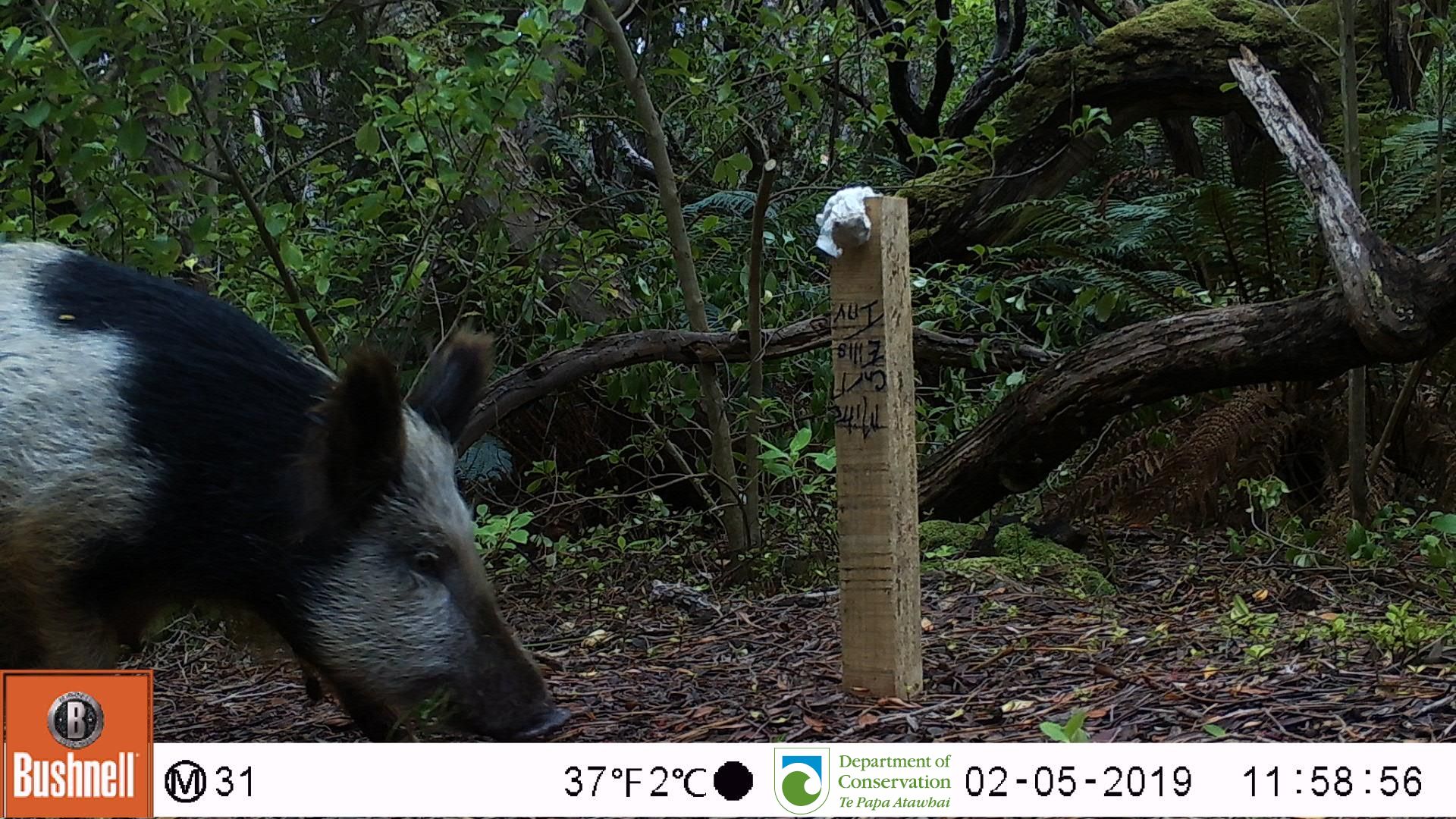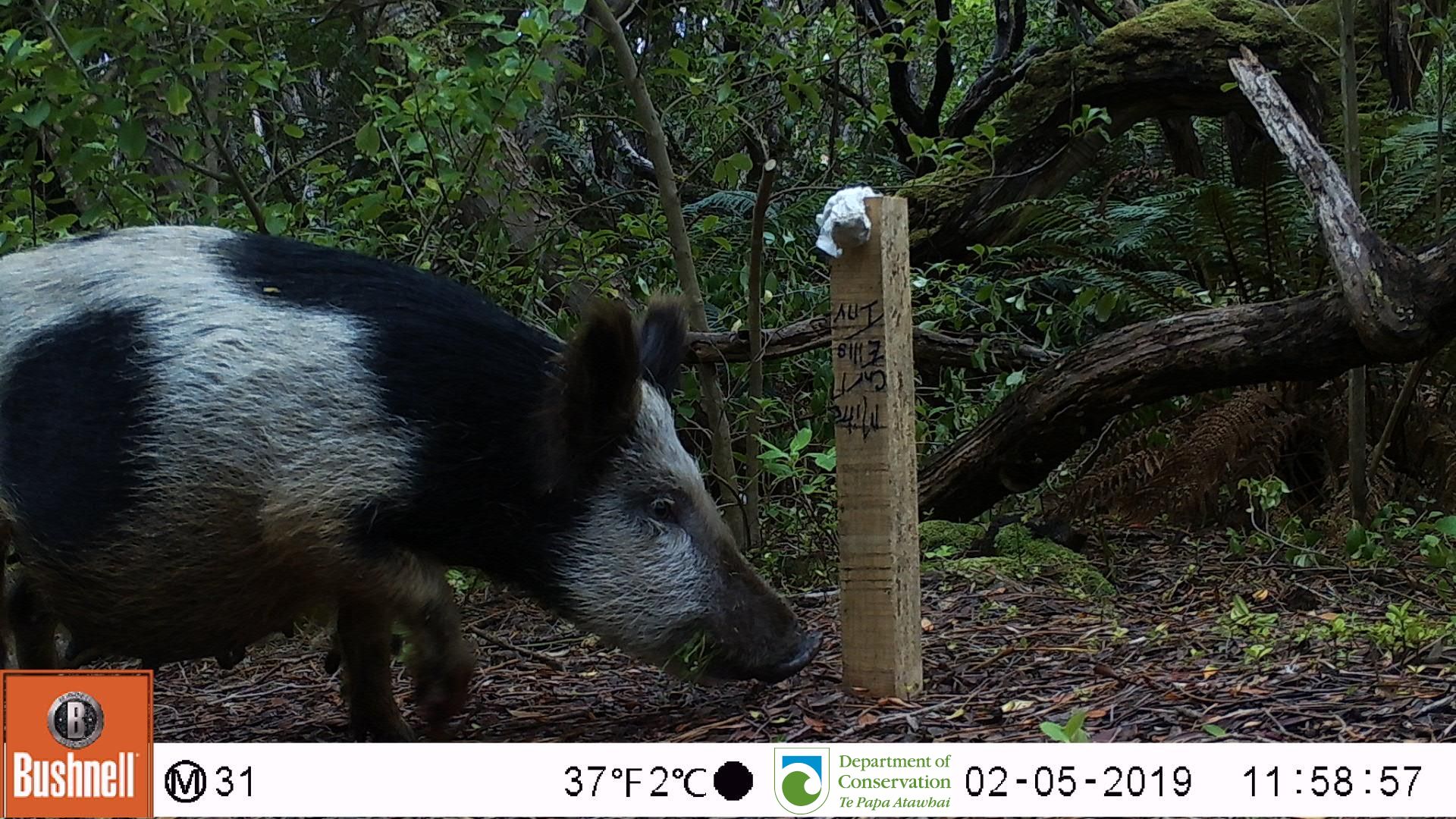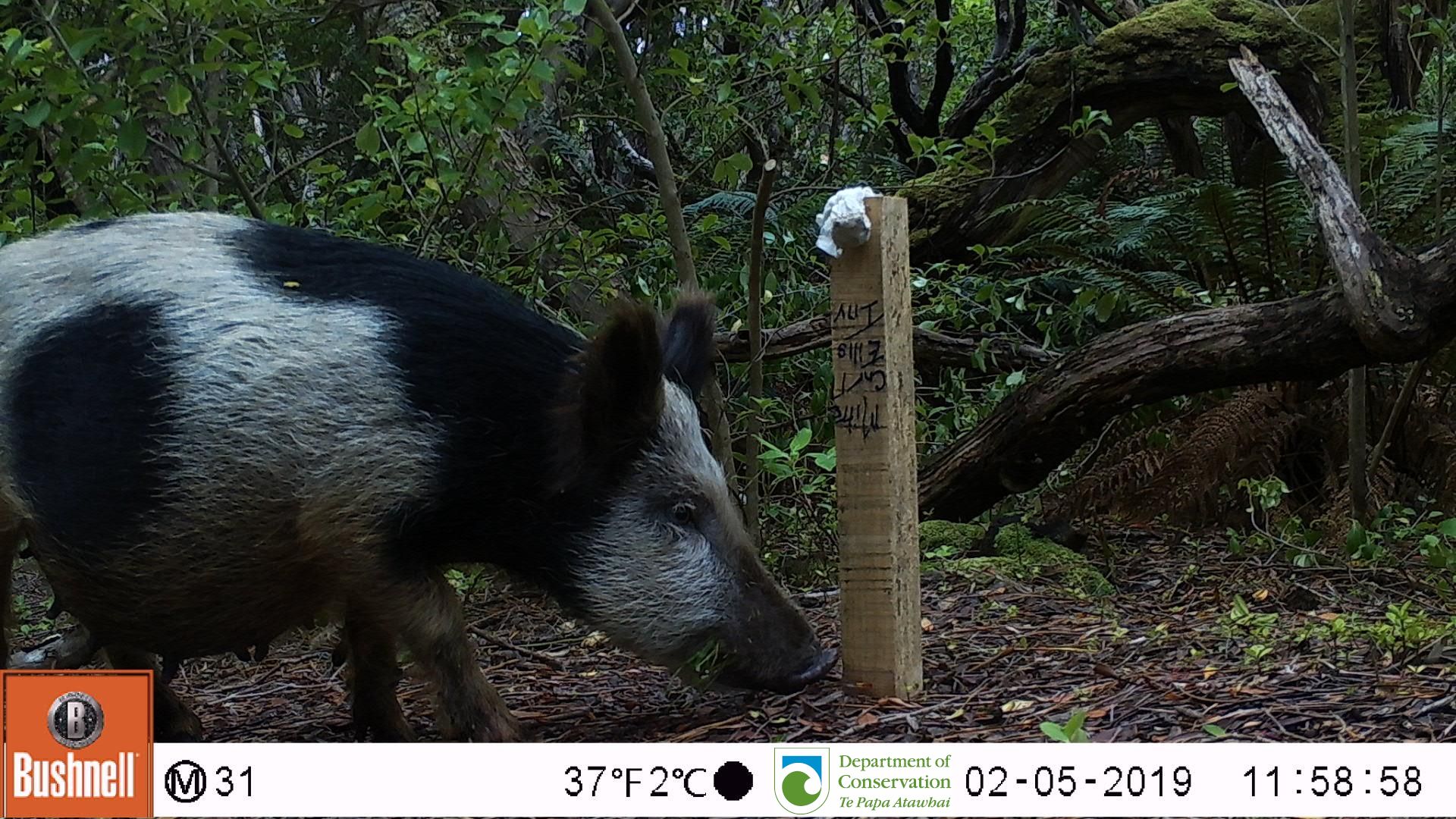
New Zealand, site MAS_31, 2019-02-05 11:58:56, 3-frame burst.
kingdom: Animalia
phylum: Chordata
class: Mammalia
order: Artiodactyla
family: Suidae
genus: Sus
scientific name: Sus scrofa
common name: pig